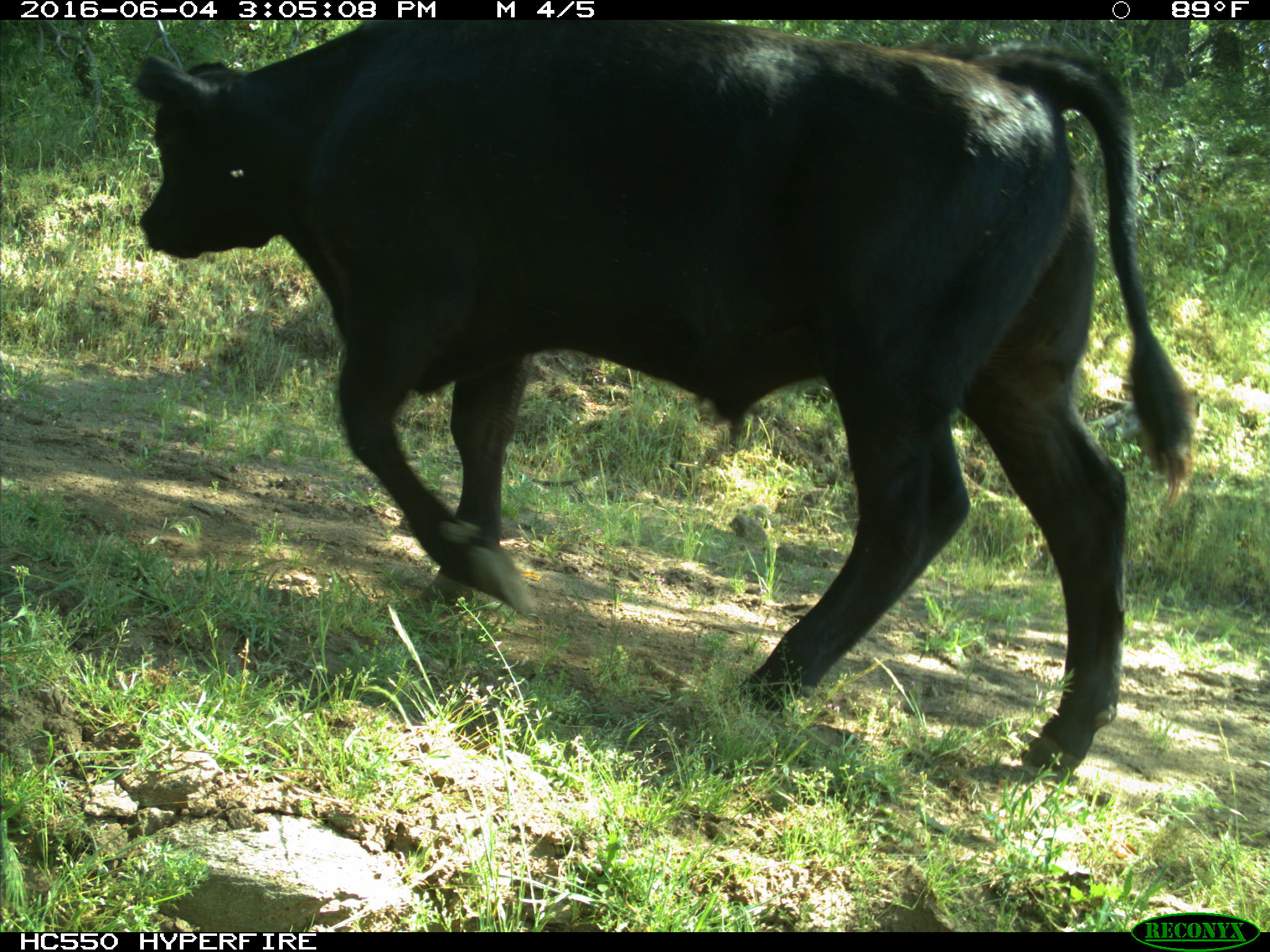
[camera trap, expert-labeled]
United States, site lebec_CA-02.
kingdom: Animalia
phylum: Chordata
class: Mammalia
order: Artiodactyla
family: Bovidae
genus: Bos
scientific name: Bos taurus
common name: domestic cow